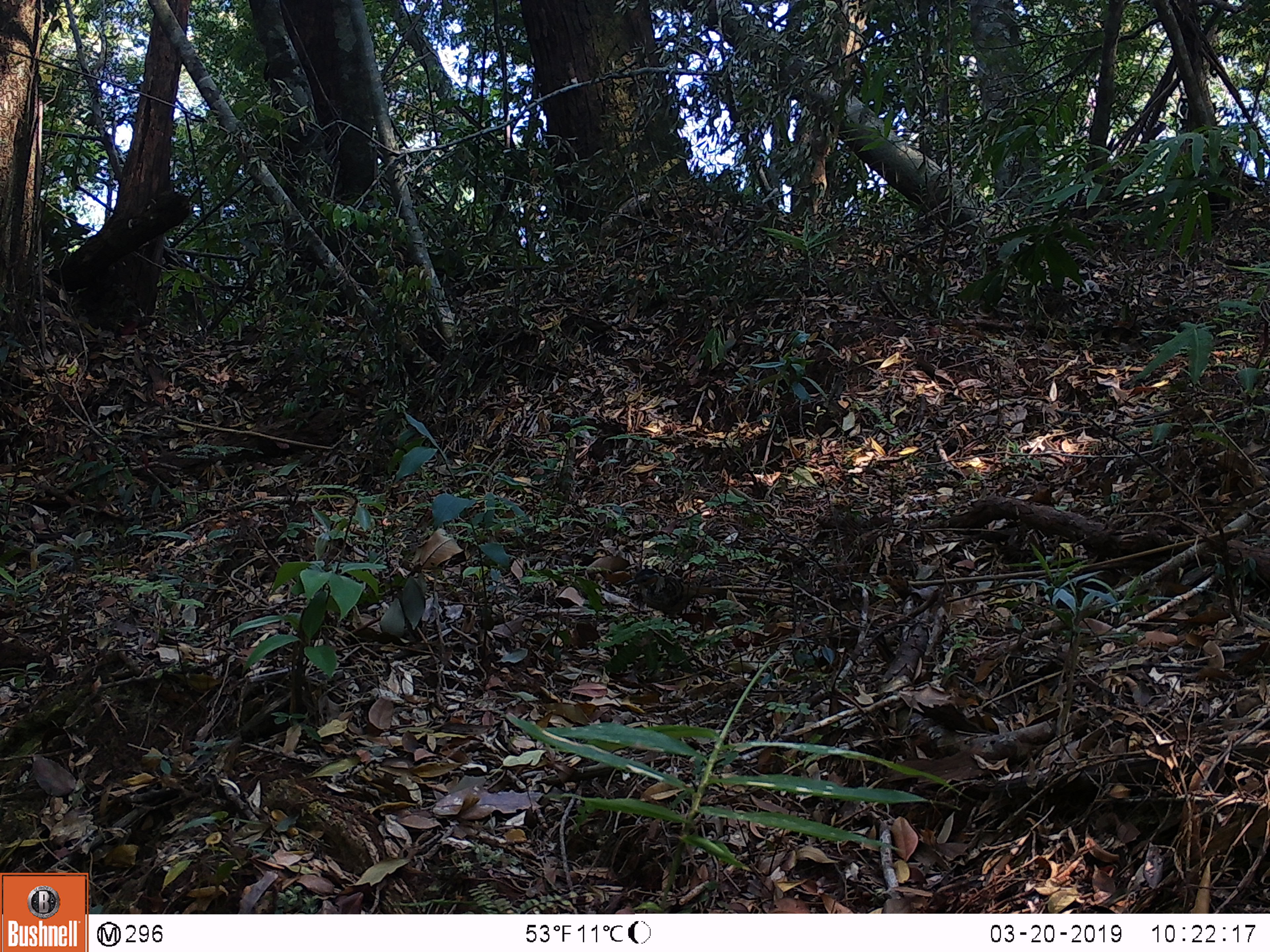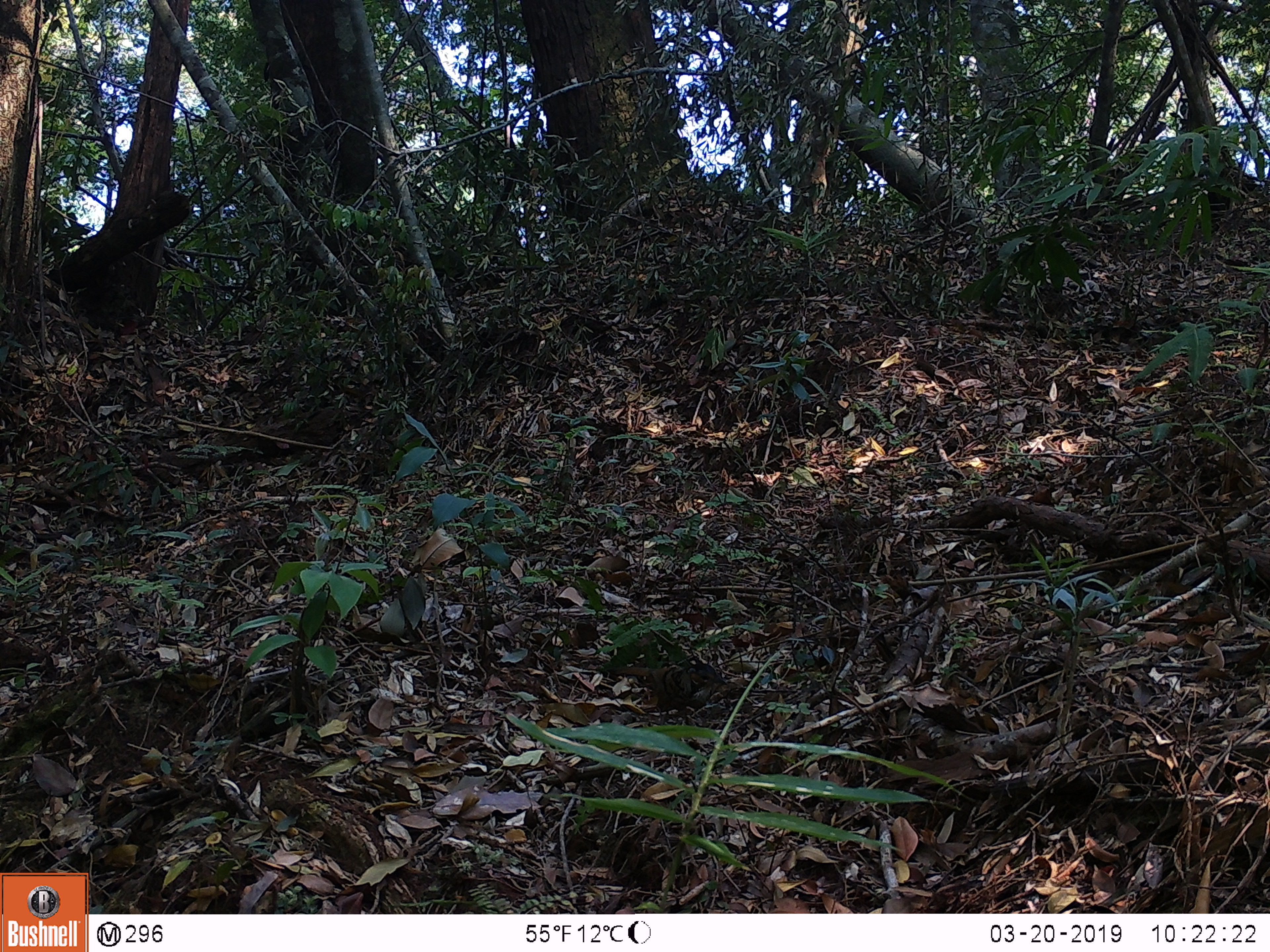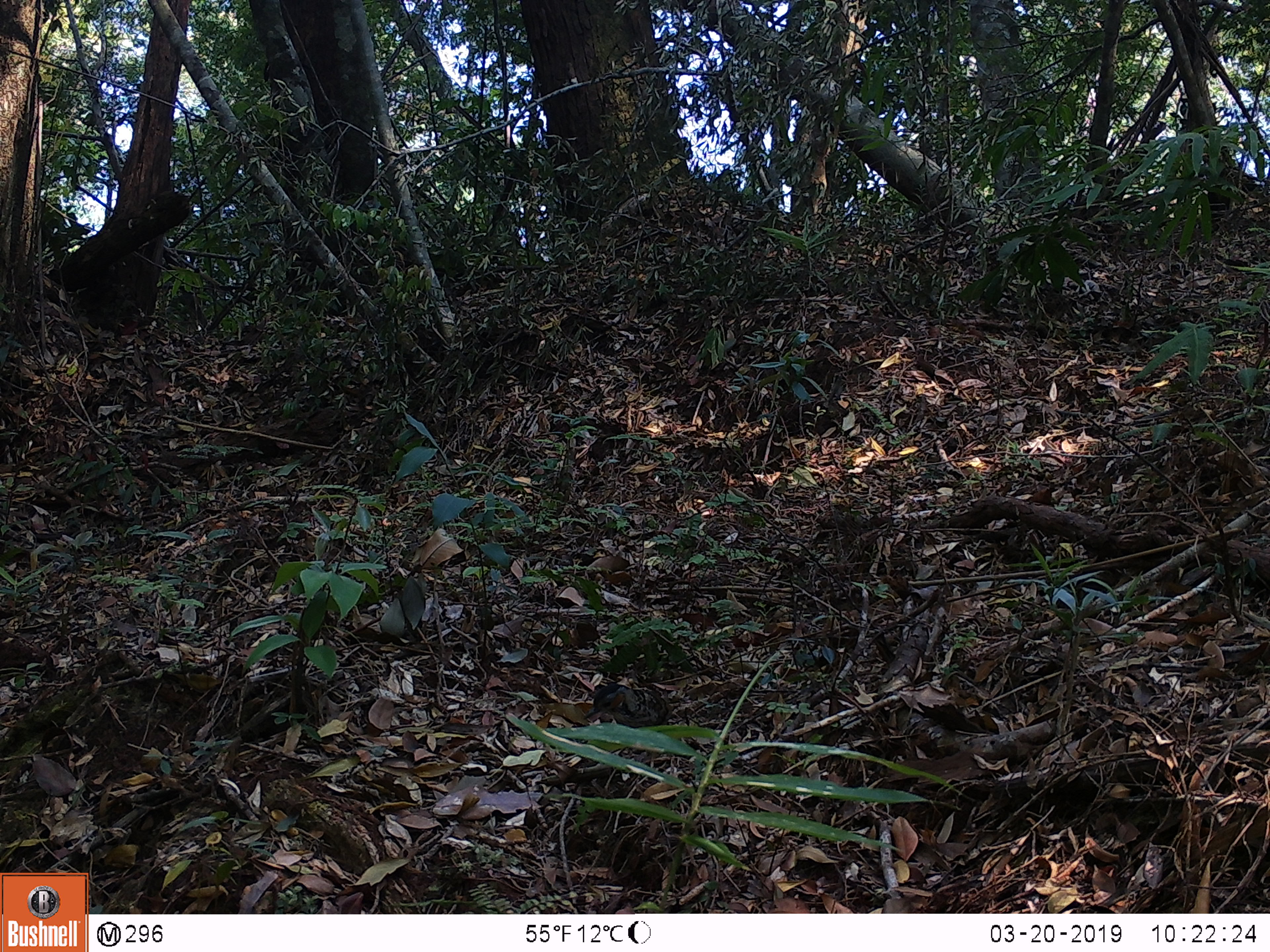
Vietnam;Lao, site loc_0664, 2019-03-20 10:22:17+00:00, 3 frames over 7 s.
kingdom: Animalia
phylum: Chordata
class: Aves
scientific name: Aves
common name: bird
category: unidentified bird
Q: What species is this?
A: Unidentified bird (bird) (Aves).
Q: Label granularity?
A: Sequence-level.